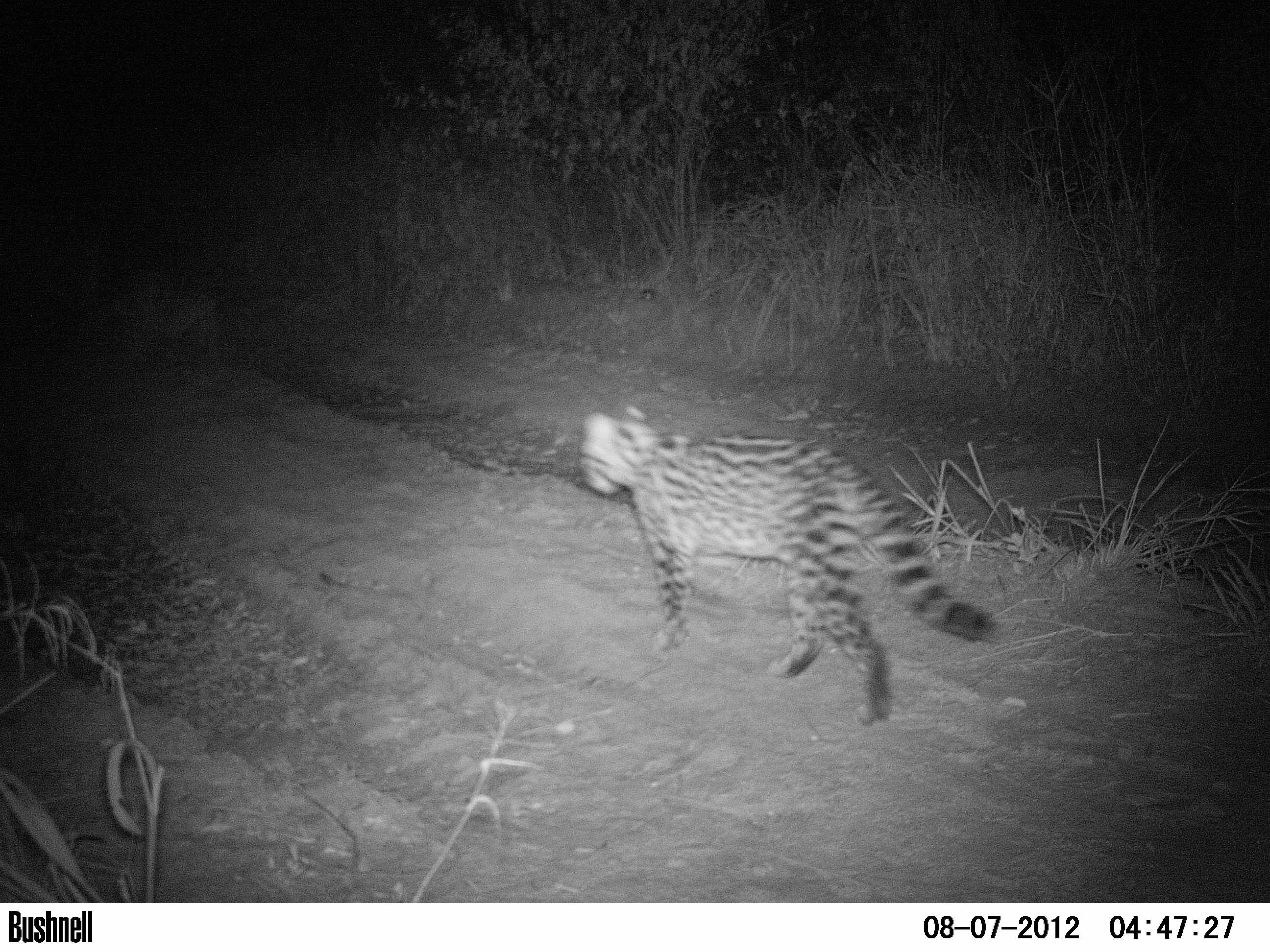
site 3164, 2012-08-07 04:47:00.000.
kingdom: Animalia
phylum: Chordata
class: Mammalia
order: Carnivora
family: Felidae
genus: Leopardus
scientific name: Leopardus pardalis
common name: ocelot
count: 1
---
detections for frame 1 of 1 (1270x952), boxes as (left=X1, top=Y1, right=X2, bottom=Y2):
leopardus pardalis: (left=580, top=404, right=1001, bottom=727)